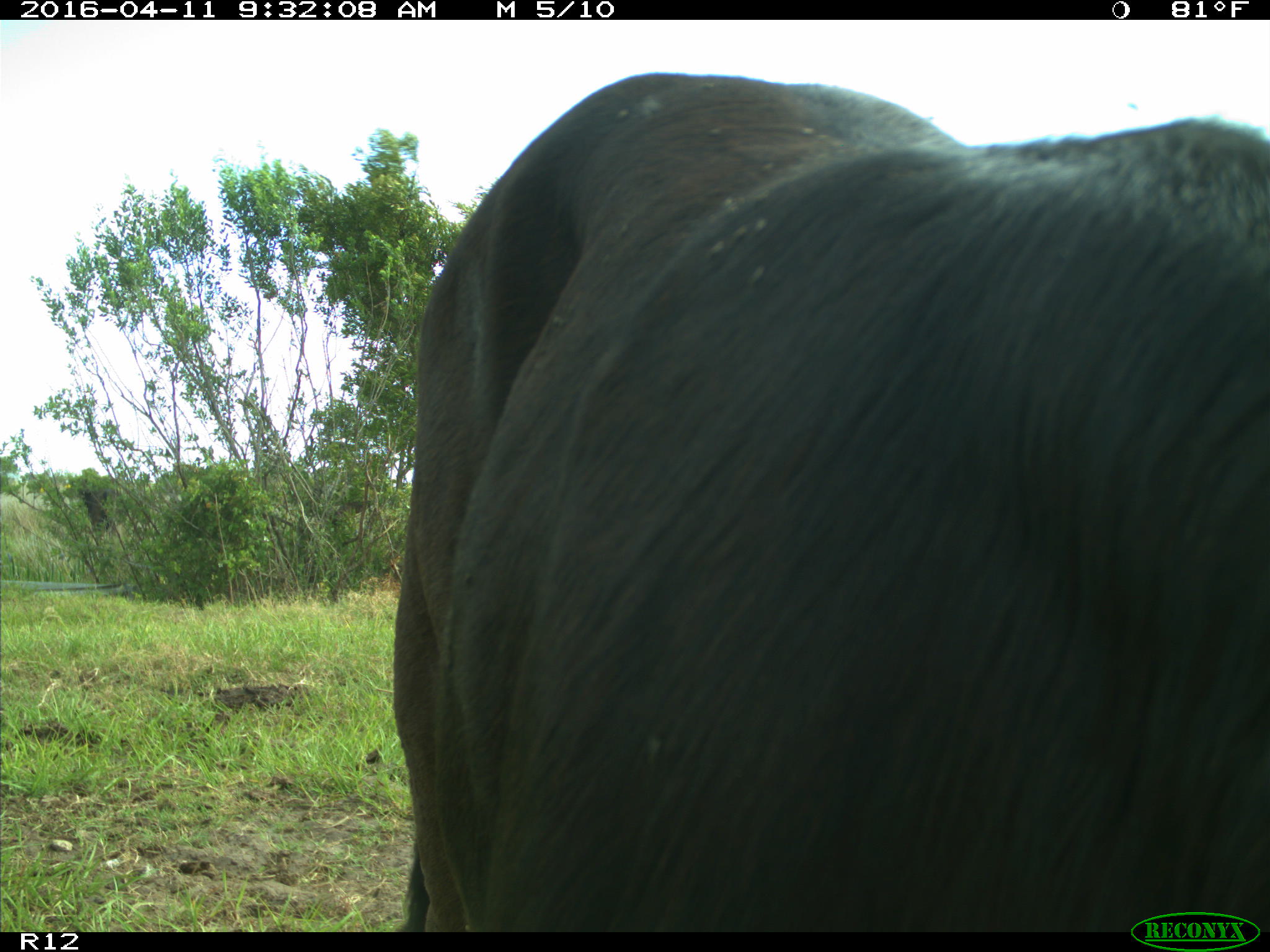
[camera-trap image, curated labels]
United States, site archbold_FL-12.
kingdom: Animalia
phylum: Chordata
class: Mammalia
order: Artiodactyla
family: Bovidae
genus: Bos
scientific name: Bos taurus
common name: domestic cow